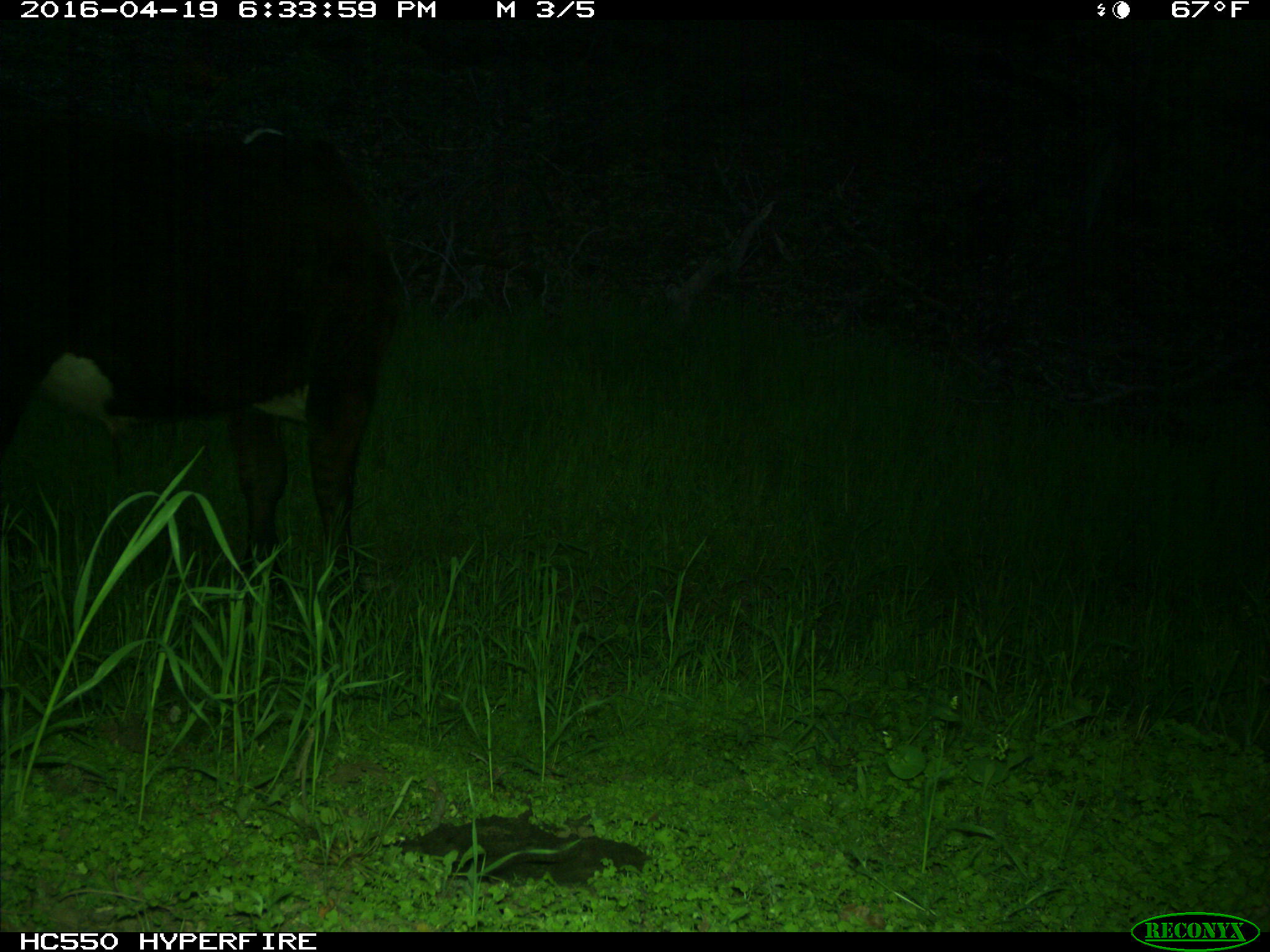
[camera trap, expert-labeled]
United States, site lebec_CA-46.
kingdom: Animalia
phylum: Chordata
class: Mammalia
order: Artiodactyla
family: Bovidae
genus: Bos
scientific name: Bos taurus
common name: domestic cow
Bos taurus (domestic cow).